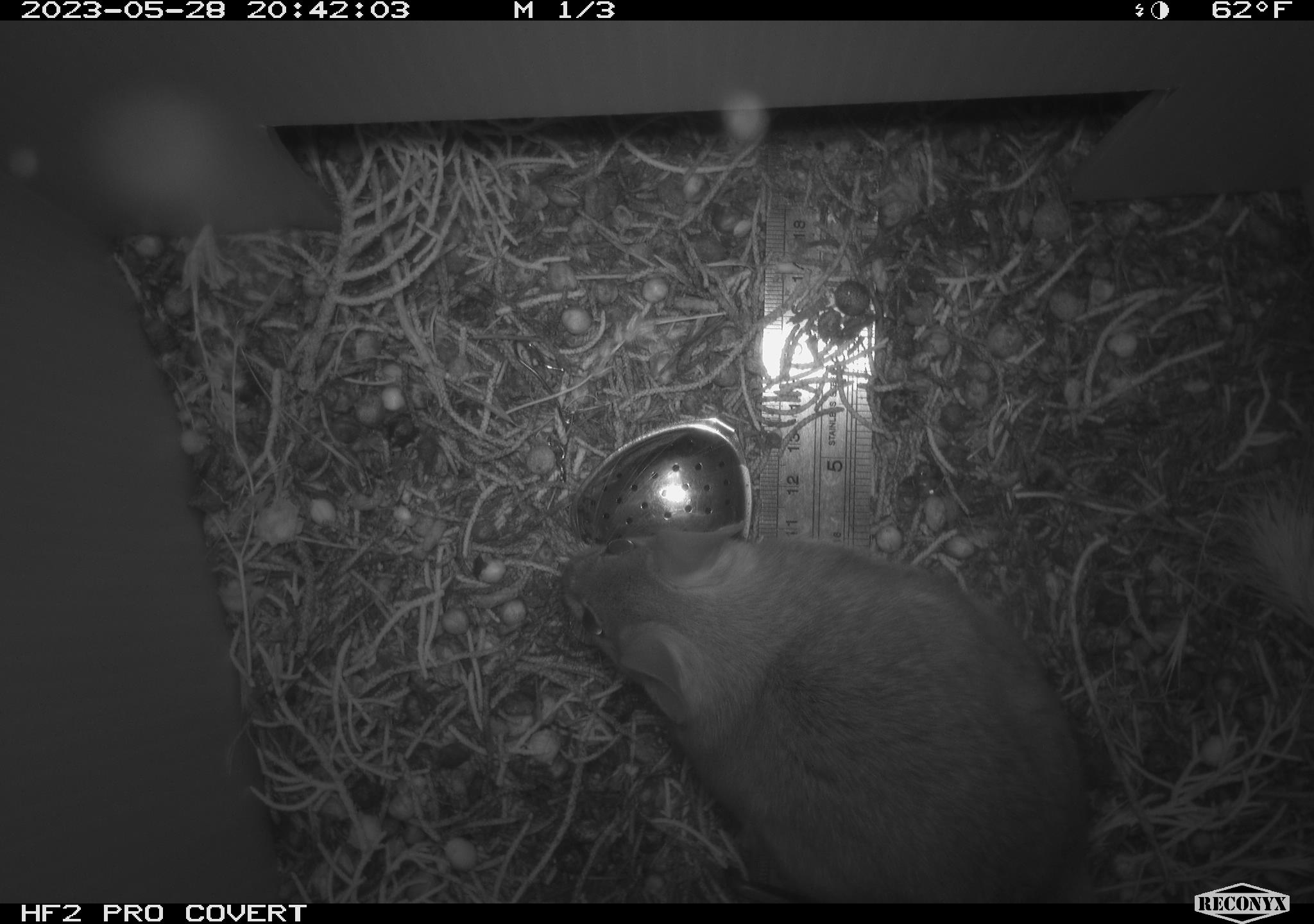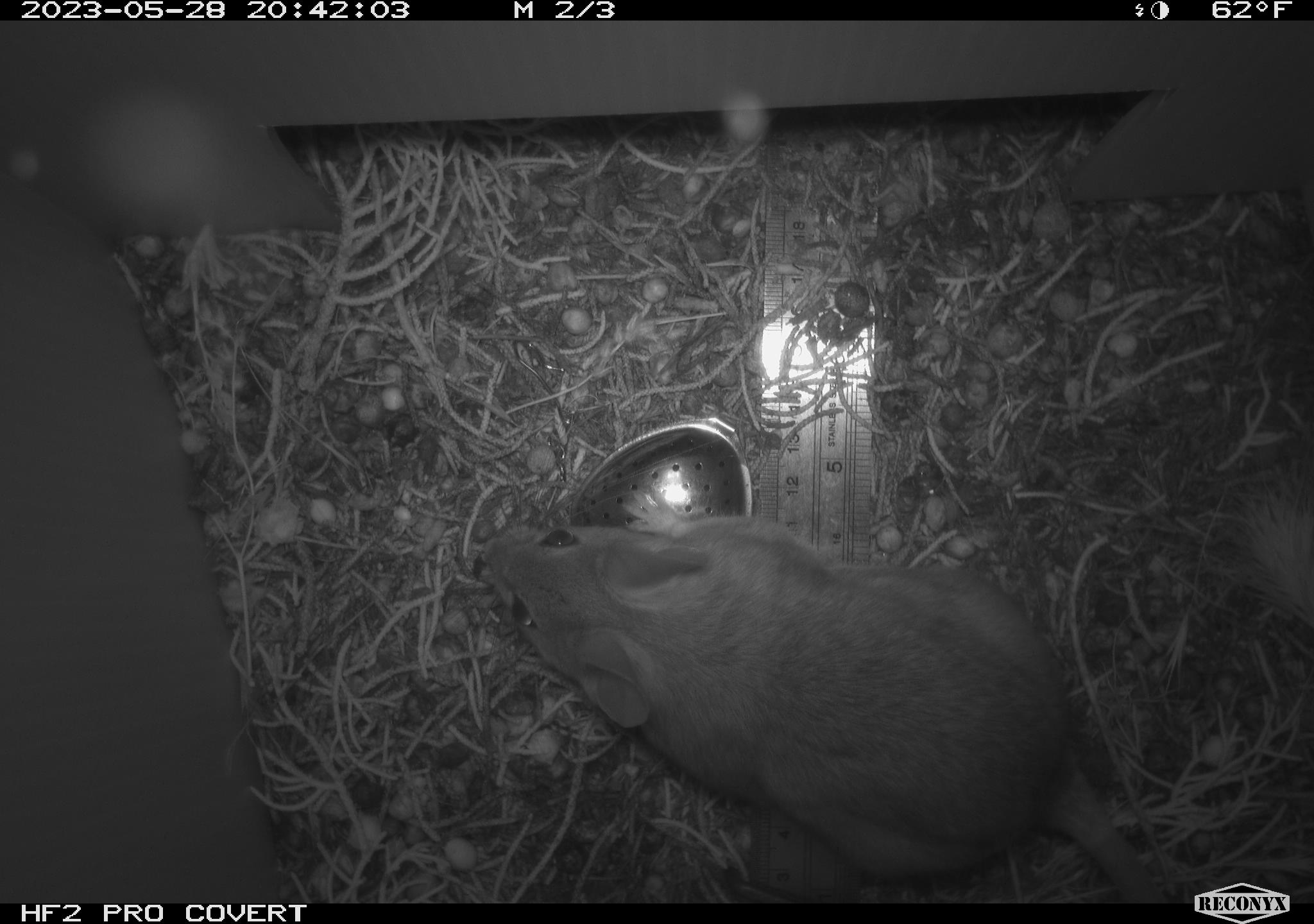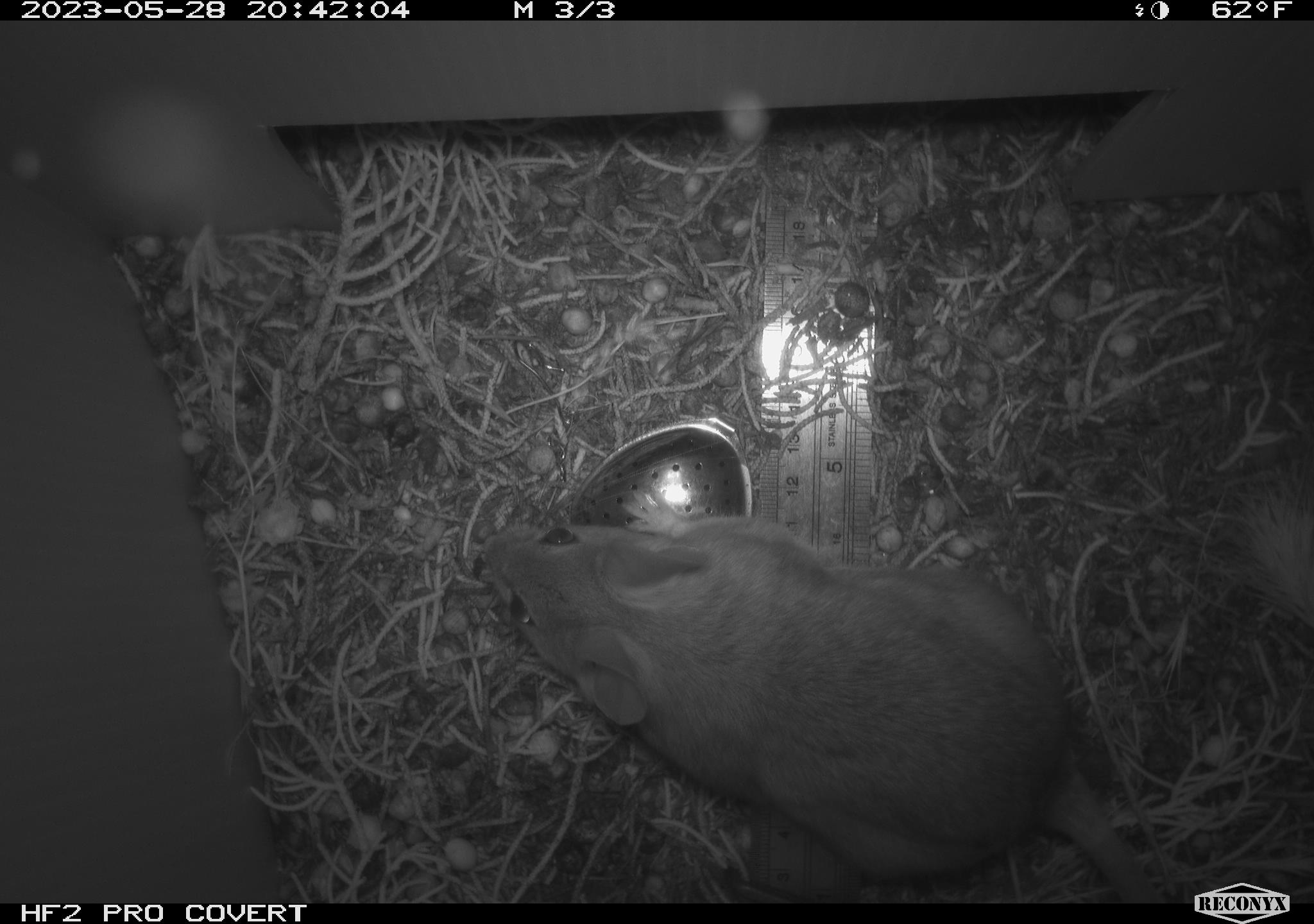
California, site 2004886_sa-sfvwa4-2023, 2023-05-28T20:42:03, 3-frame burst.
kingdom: Animalia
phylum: Chordata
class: Mammalia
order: Rodentia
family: Cricetidae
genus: Neotoma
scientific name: Neotoma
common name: pack rat or woodrat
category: neotoma species